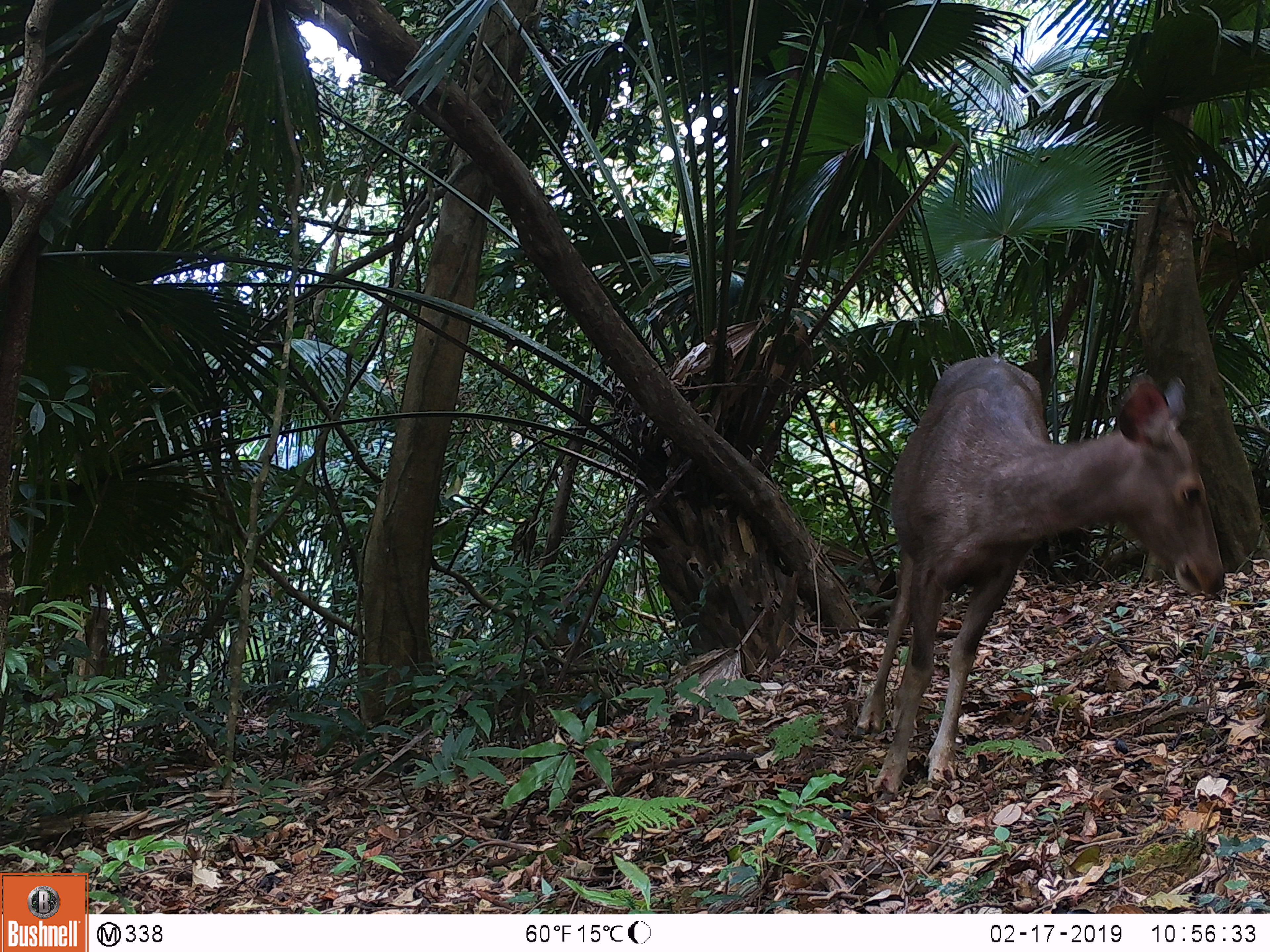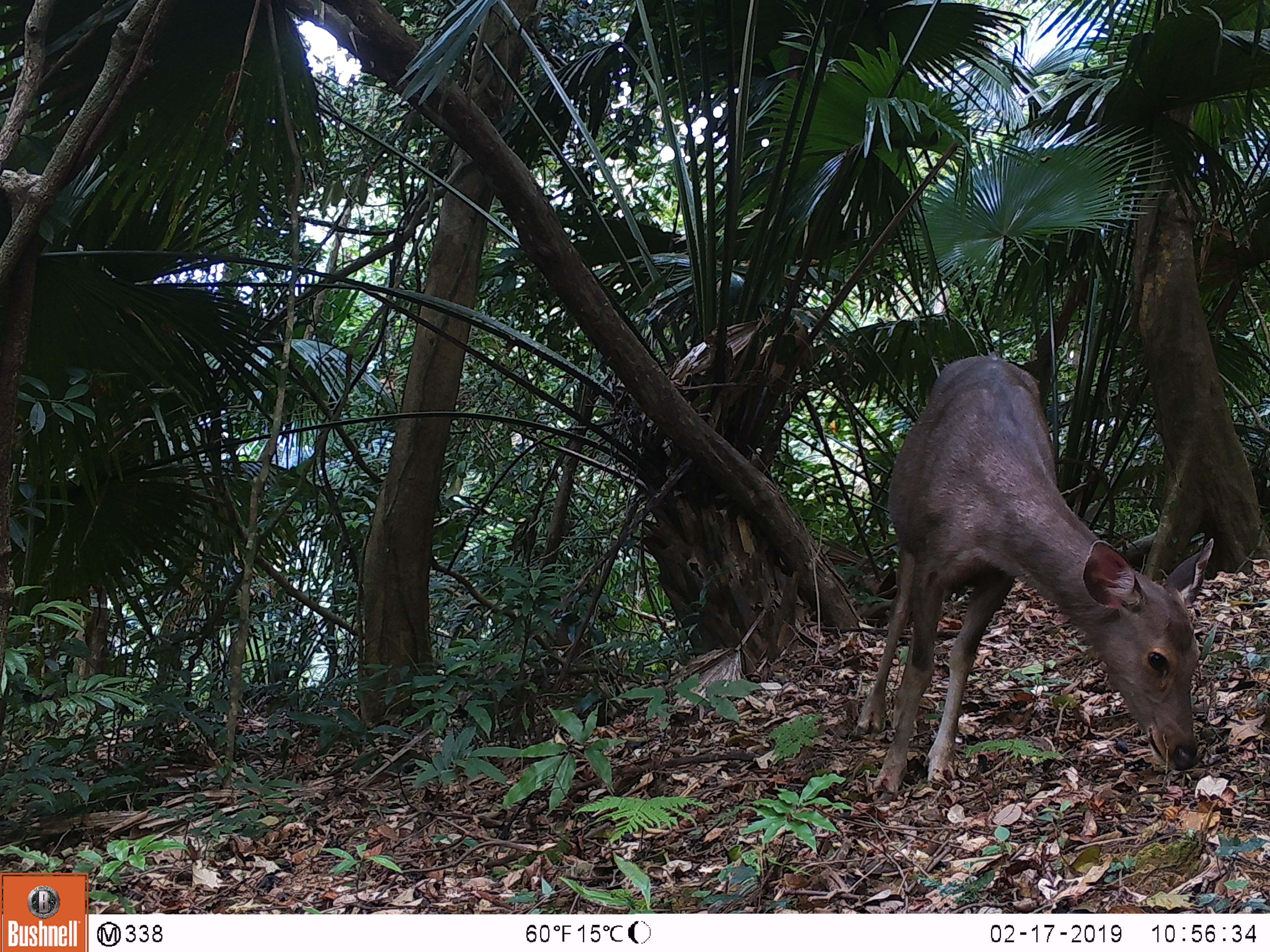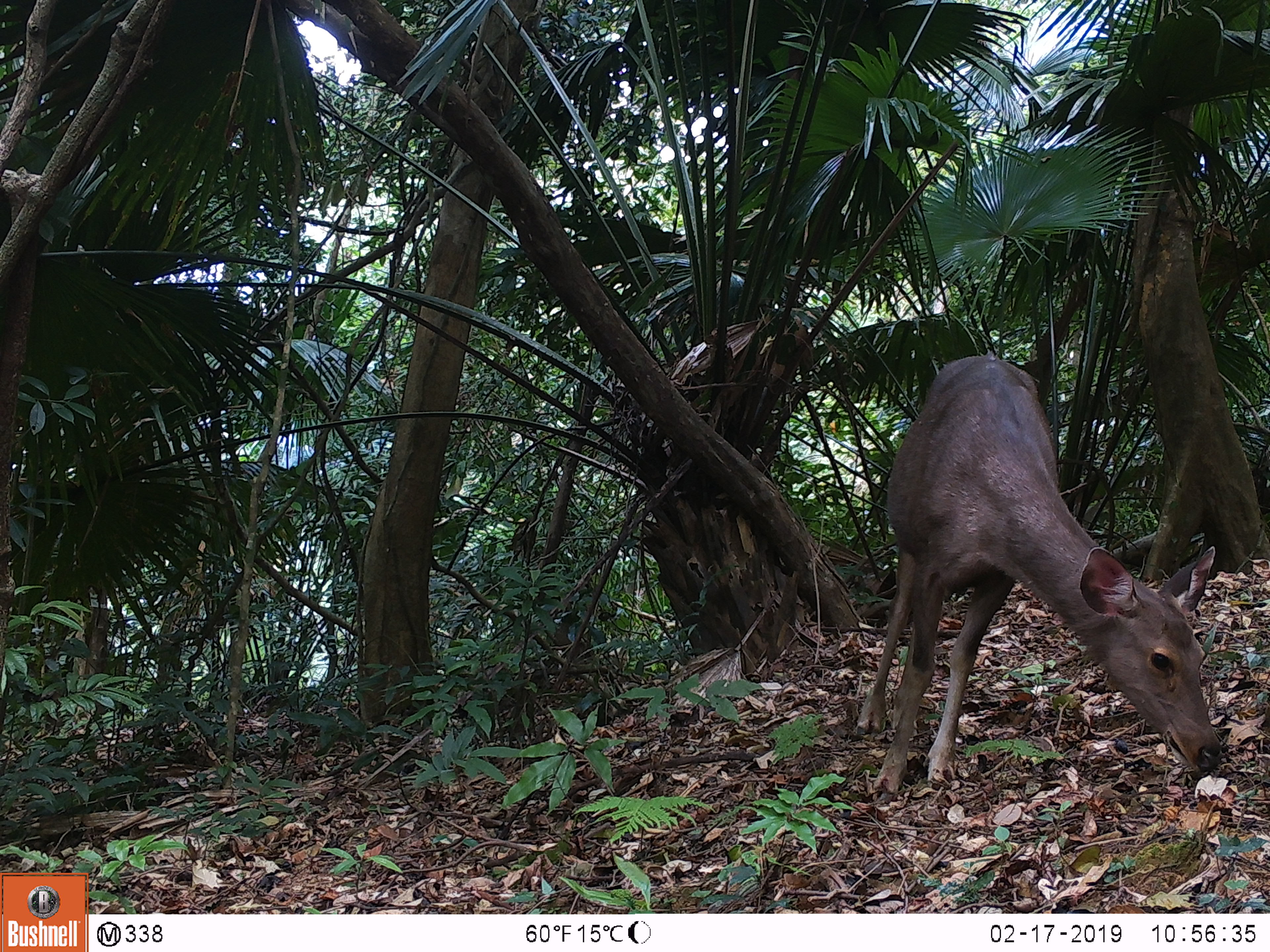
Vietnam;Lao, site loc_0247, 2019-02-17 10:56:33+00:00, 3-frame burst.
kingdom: Animalia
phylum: Chordata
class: Mammalia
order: Artiodactyla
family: Cervidae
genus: Rusa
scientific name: Rusa unicolor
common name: sambar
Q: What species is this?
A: Sambar (Rusa unicolor).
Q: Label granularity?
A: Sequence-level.